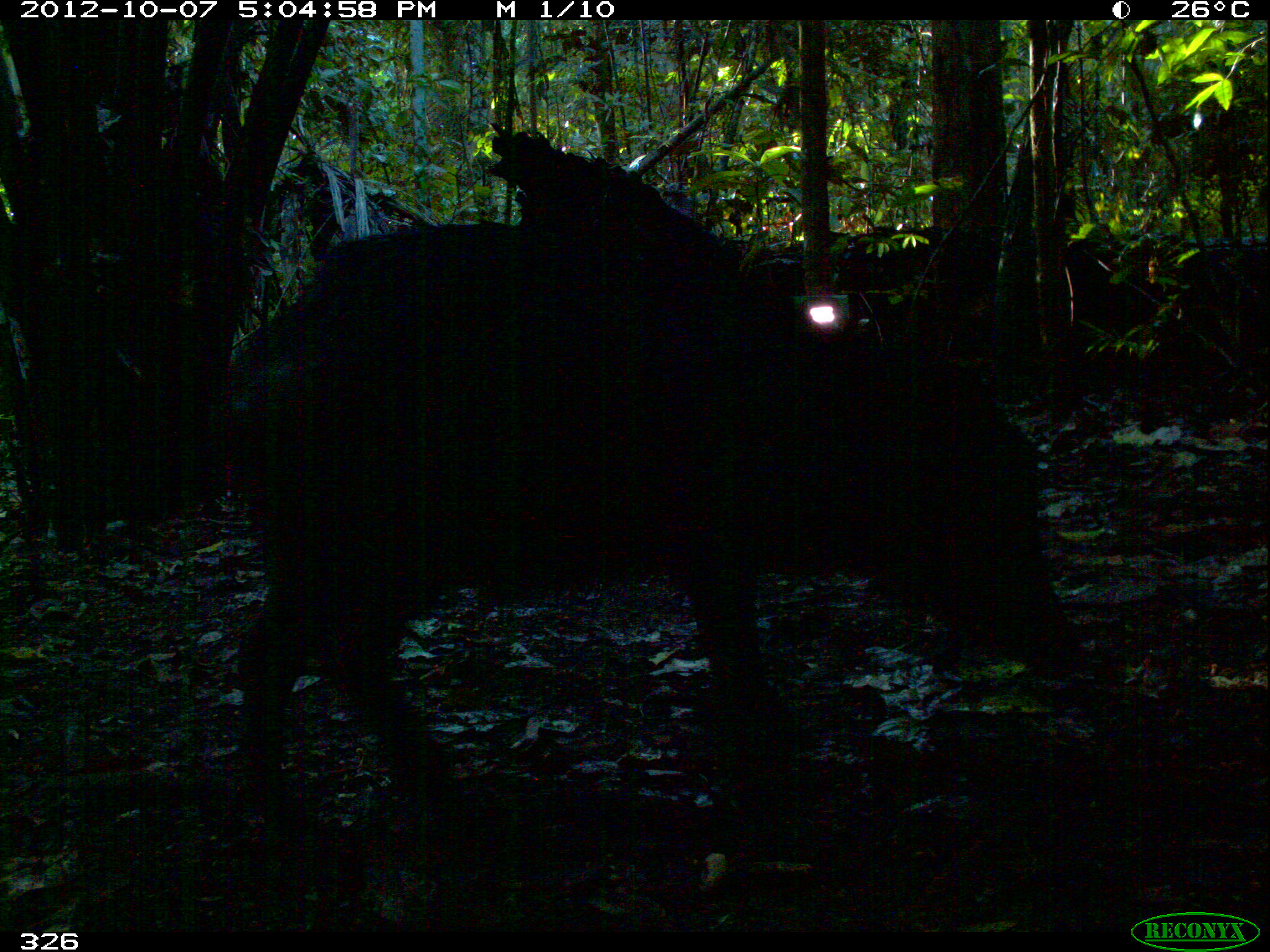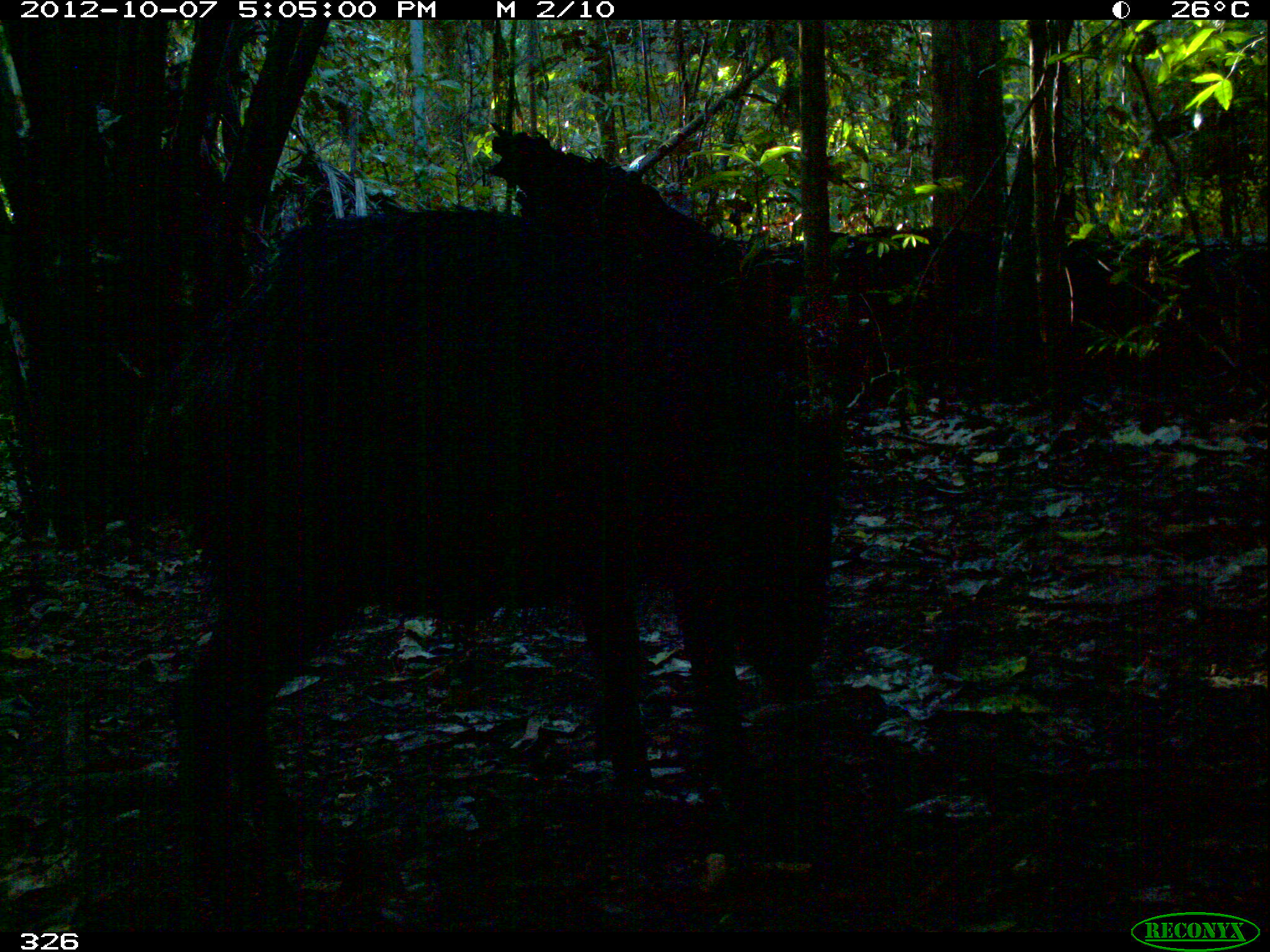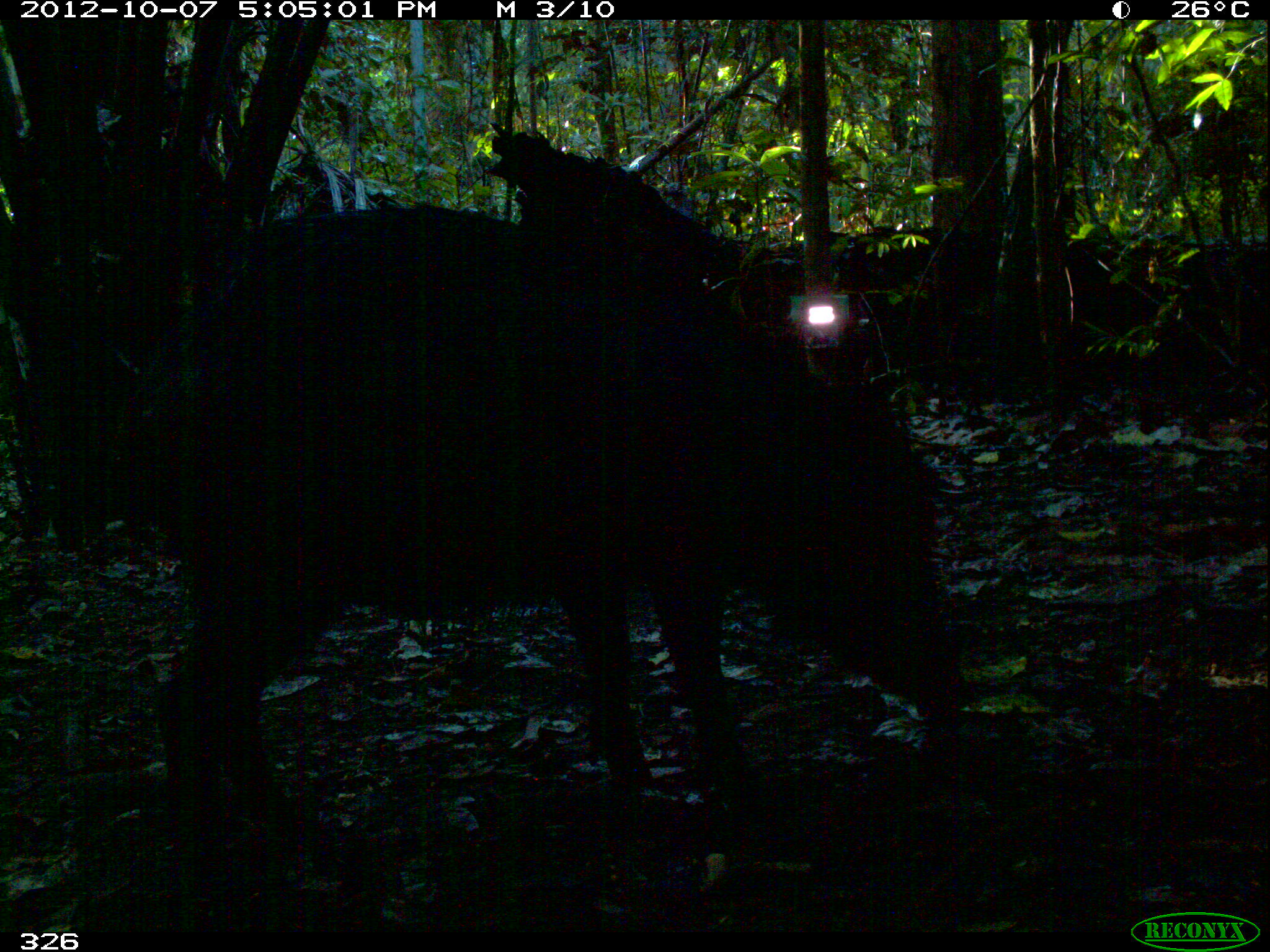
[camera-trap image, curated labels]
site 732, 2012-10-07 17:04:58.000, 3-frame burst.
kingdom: Animalia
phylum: Chordata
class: Mammalia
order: Artiodactyla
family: Tayassuidae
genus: Tayassu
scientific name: Tayassu pecari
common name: white-lipped peccary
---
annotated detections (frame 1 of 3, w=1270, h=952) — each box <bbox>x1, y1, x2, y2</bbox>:
tayassu pecari: <bbox>223, 223, 1080, 812</bbox>